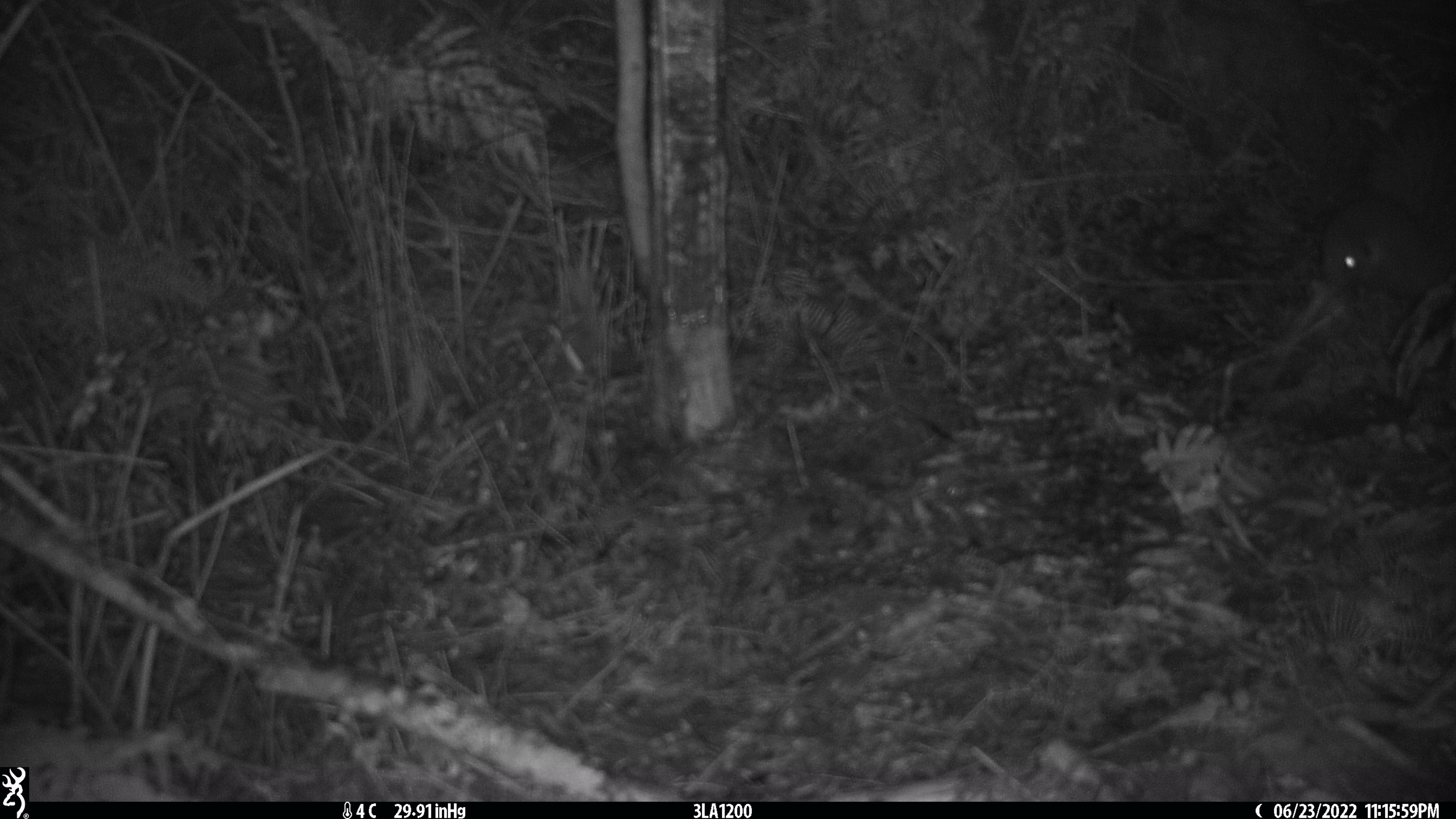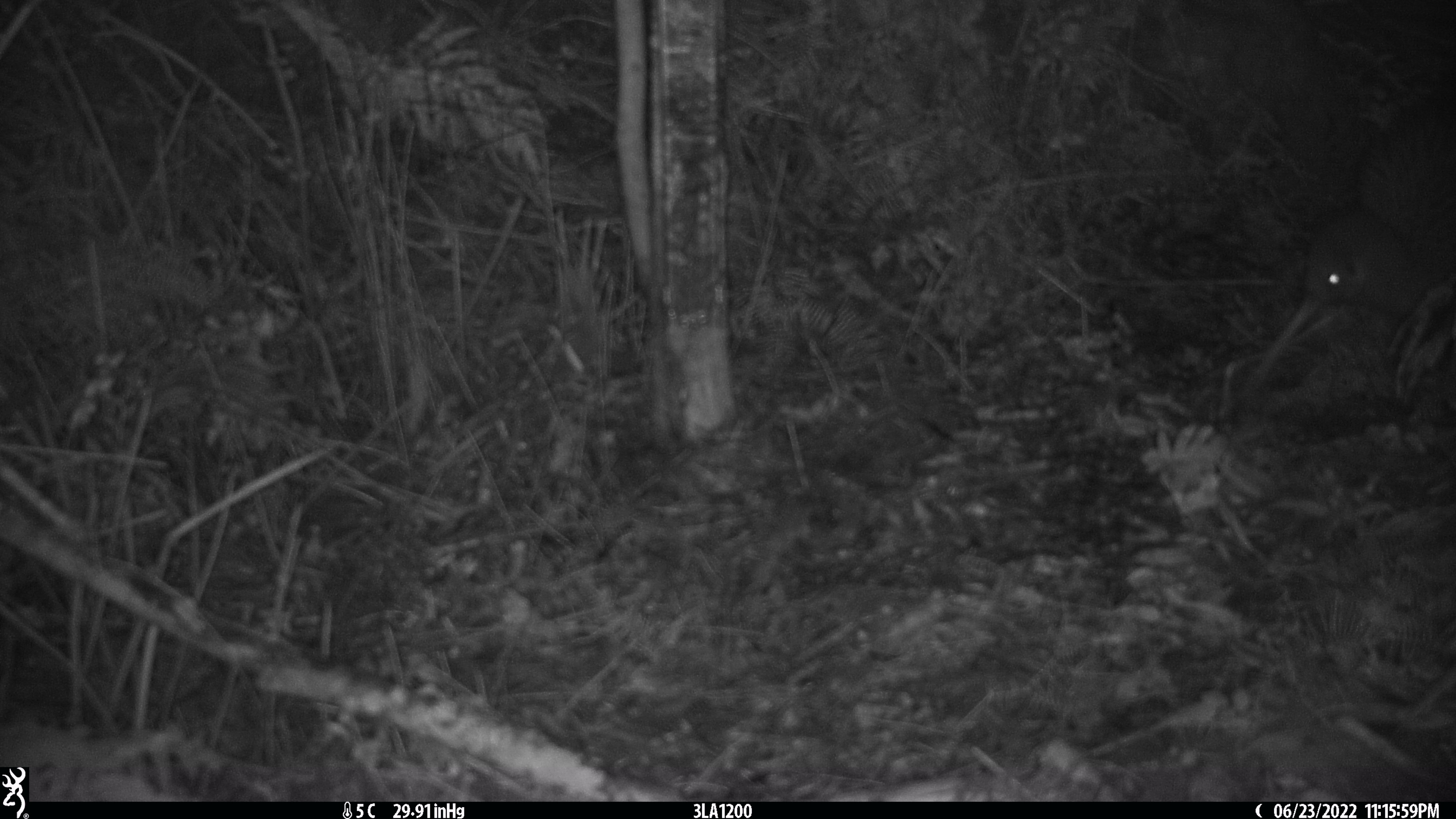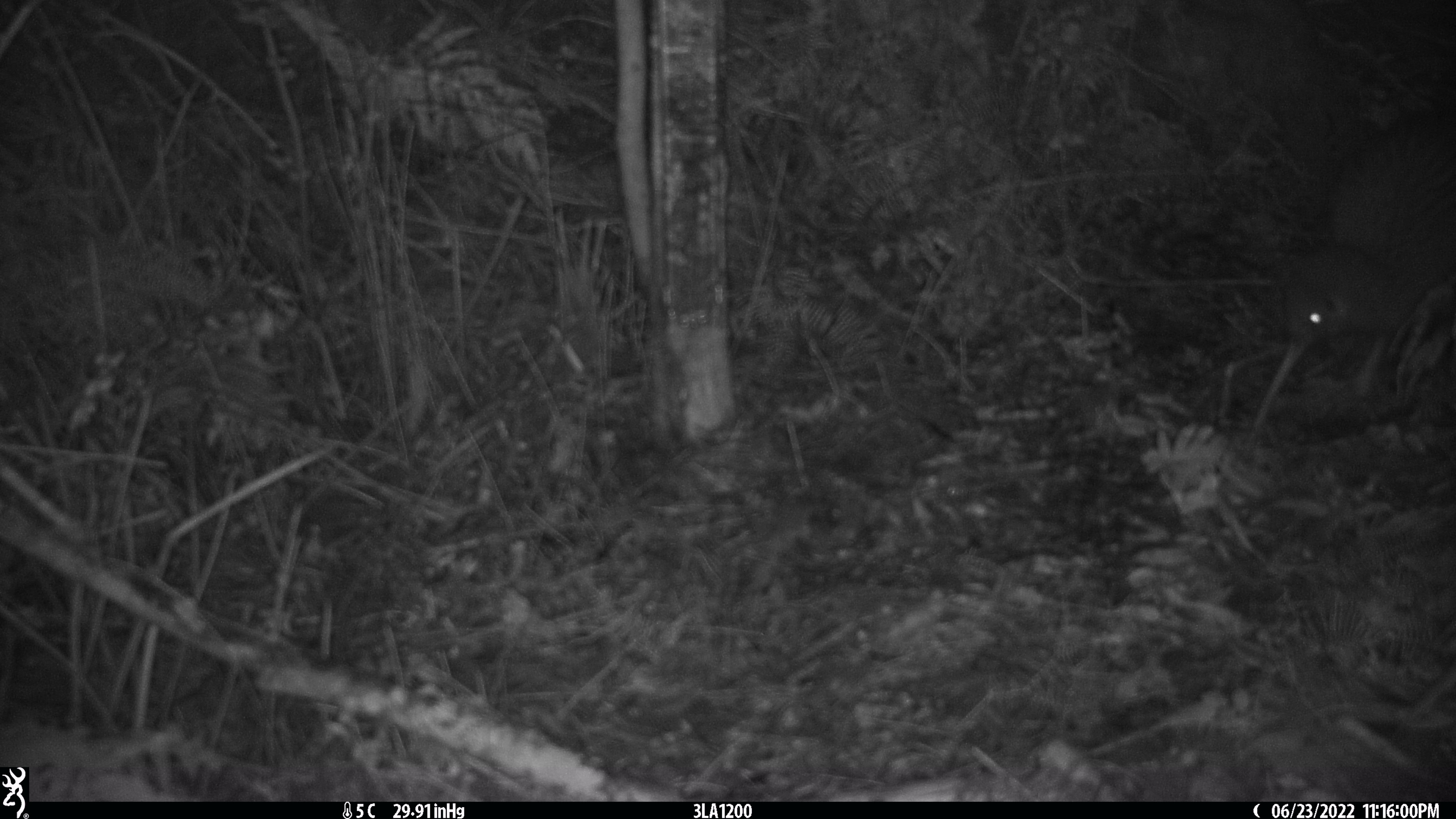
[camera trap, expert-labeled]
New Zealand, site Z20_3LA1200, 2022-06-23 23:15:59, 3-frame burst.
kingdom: Animalia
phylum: Chordata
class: Aves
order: Apterygiformes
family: Apterygidae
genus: Apteryx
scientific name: Apteryx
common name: kiwi